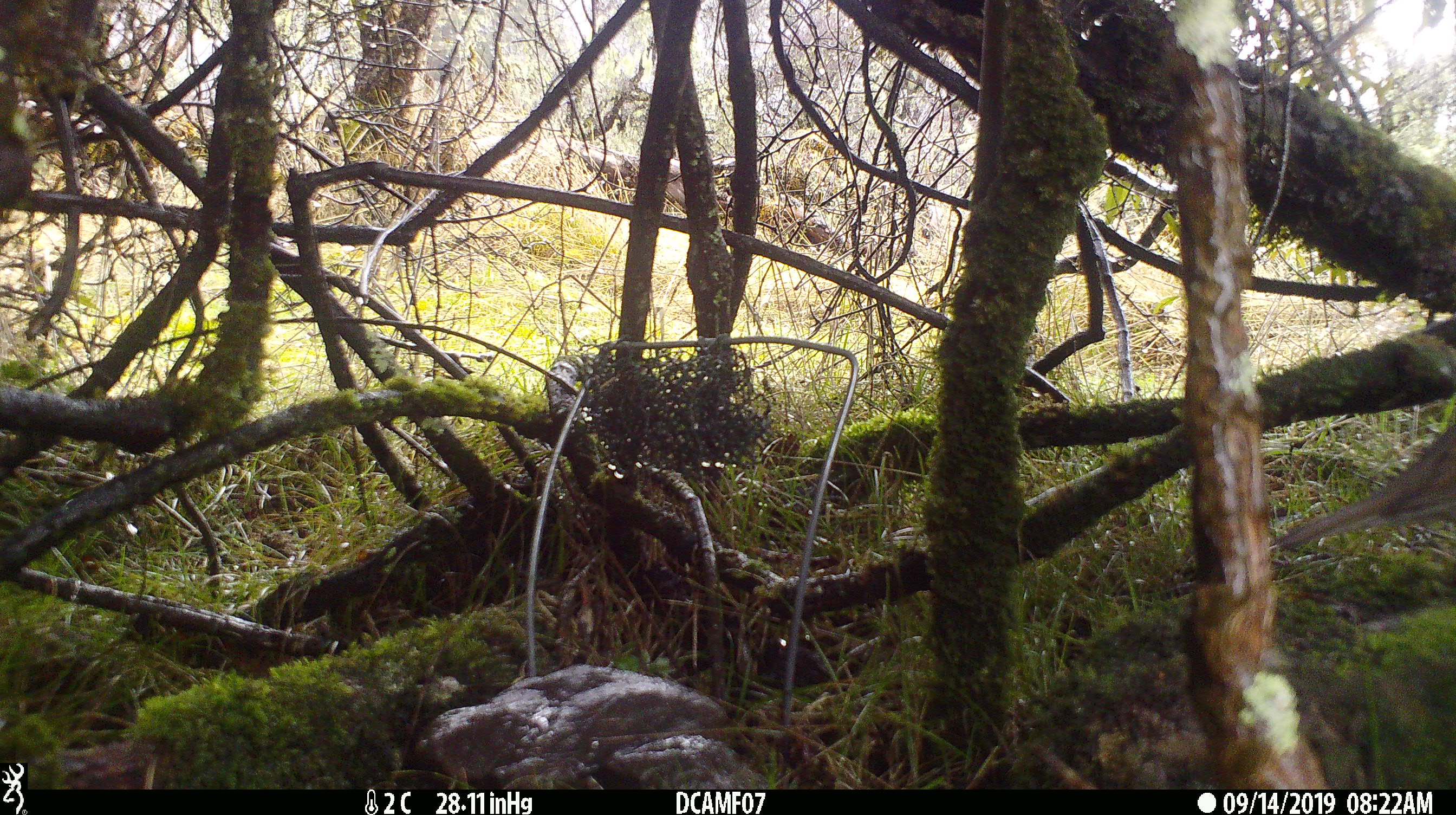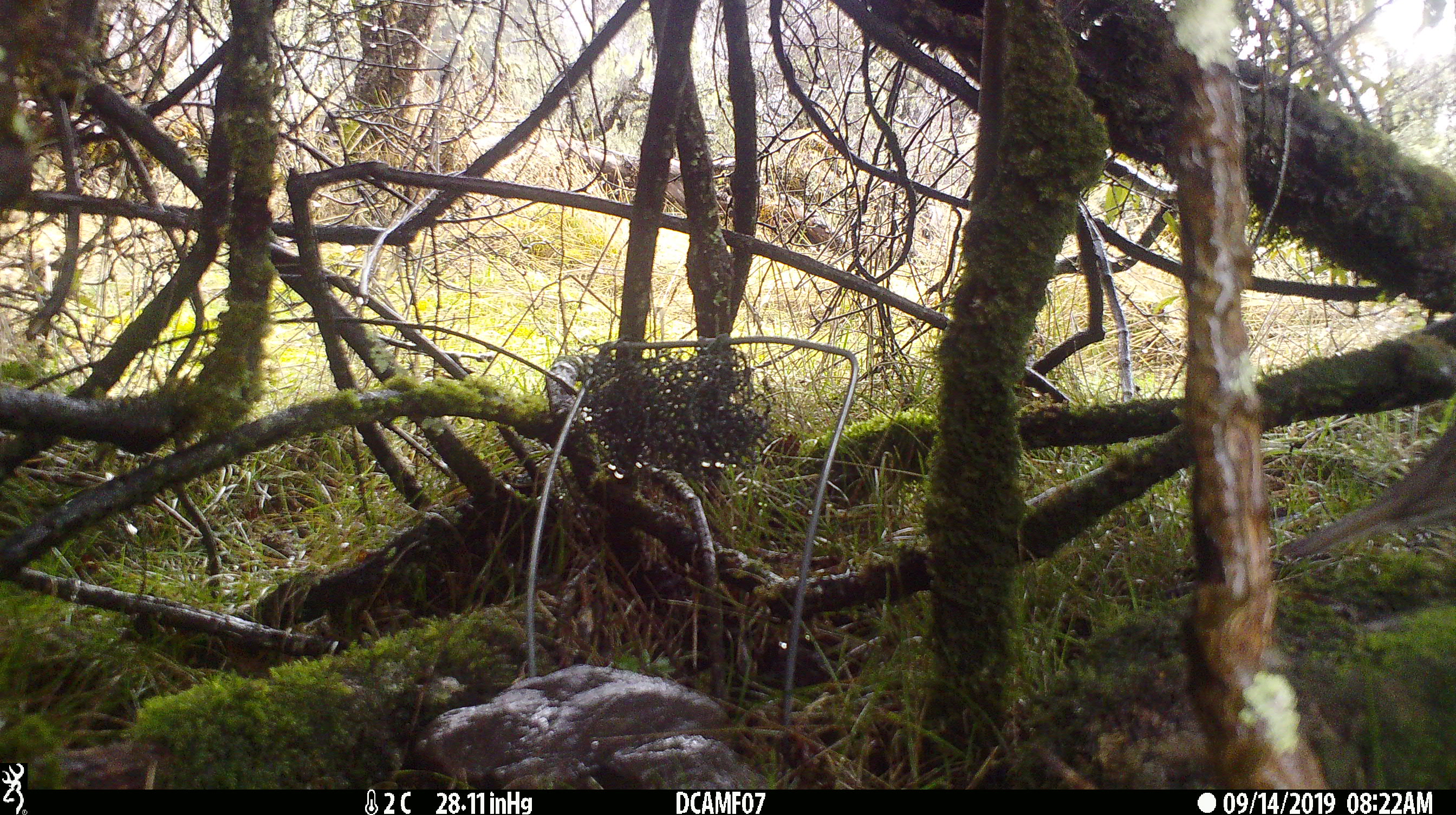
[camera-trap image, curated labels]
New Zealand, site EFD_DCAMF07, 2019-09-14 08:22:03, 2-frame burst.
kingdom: Animalia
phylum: Chordata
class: Aves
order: Passeriformes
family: Turdidae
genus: Turdus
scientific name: Turdus philomelos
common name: song thrush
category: thrush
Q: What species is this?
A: Thrush (song thrush) (Turdus philomelos).